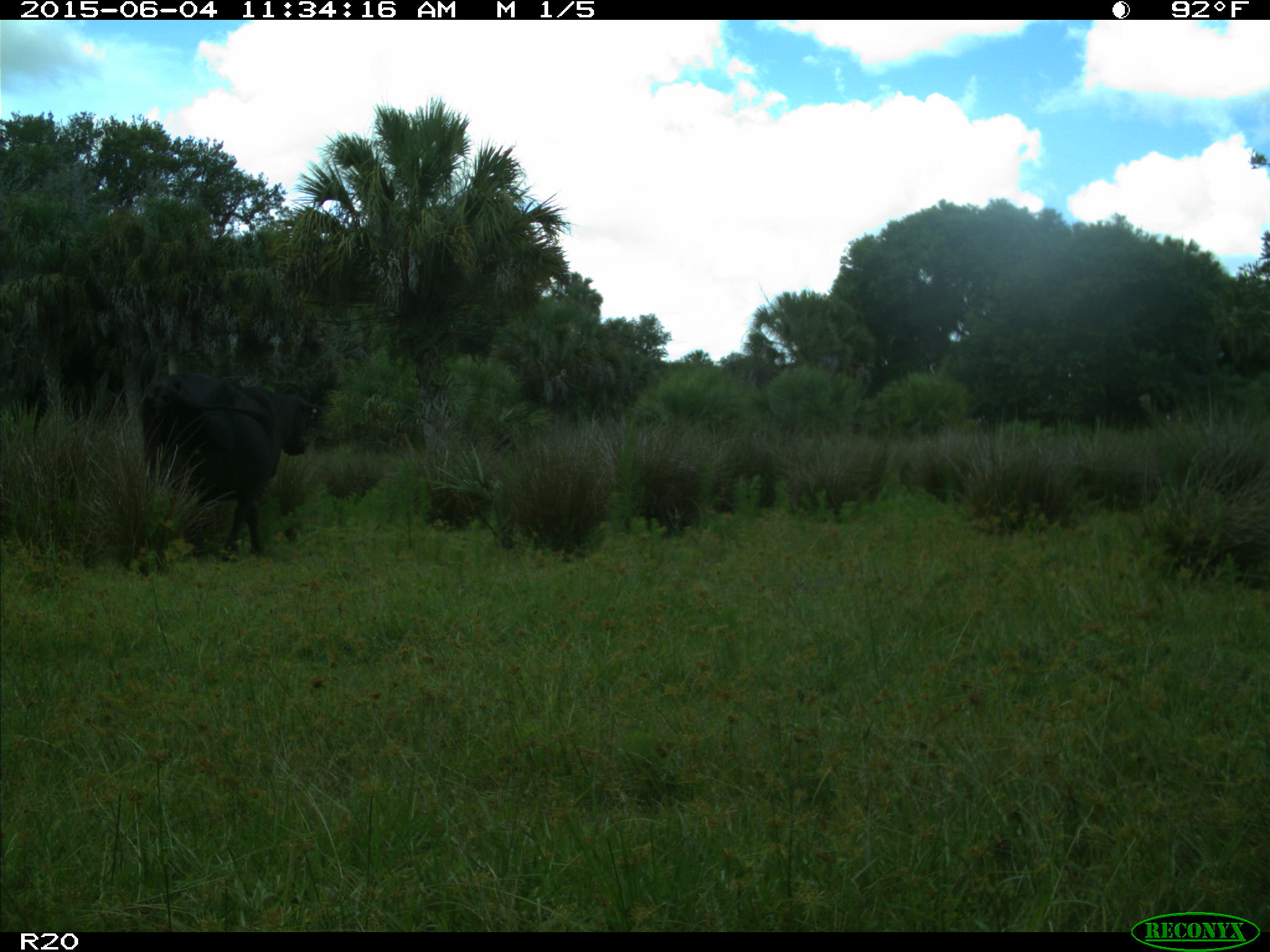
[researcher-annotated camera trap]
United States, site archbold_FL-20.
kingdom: Animalia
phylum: Chordata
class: Mammalia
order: Artiodactyla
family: Bovidae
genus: Bos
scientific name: Bos taurus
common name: domestic cow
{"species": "Bos taurus (domestic cow)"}